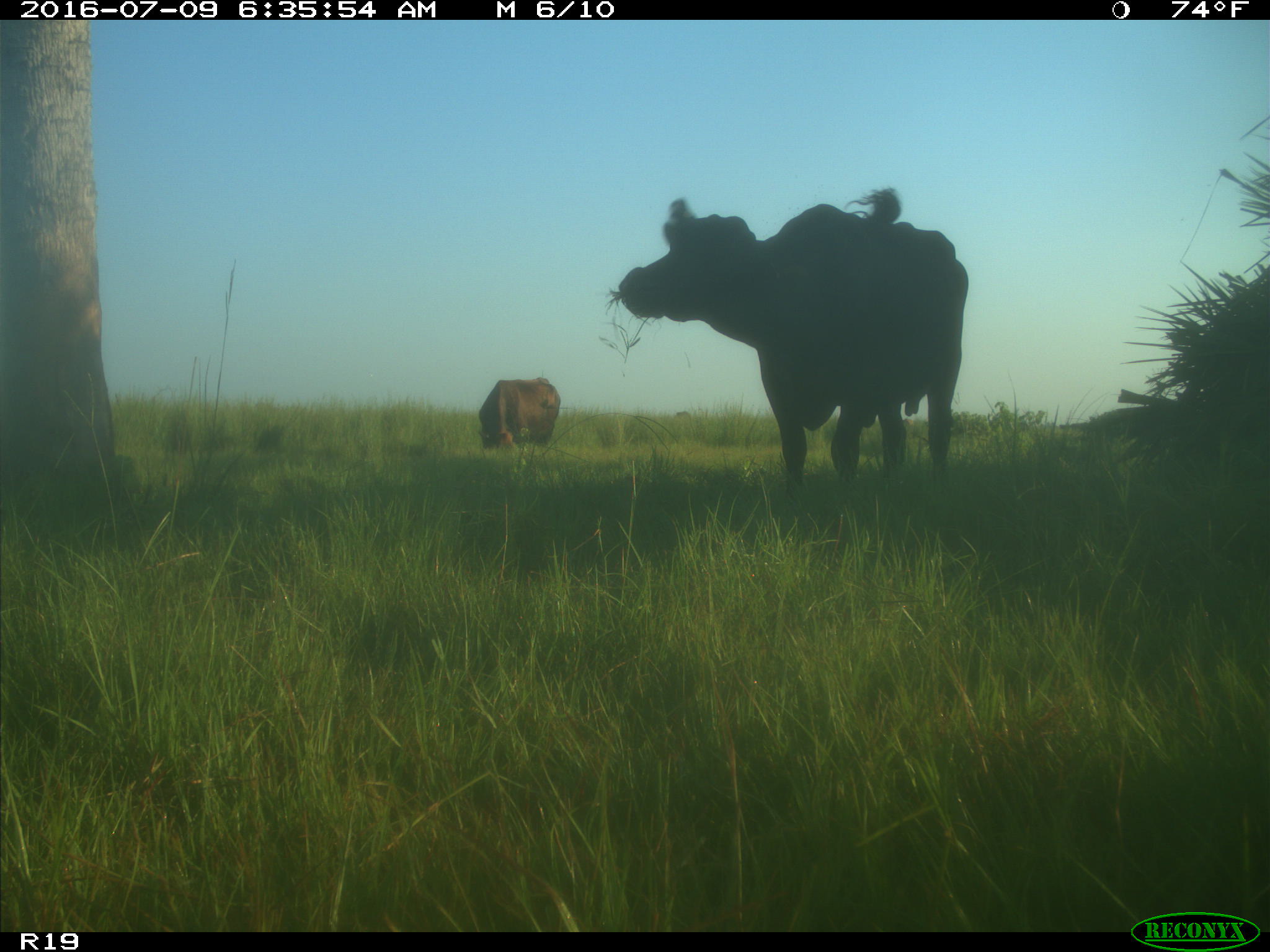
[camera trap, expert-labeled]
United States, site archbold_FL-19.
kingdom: Animalia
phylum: Chordata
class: Mammalia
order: Artiodactyla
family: Bovidae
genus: Bos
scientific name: Bos taurus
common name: domestic cow